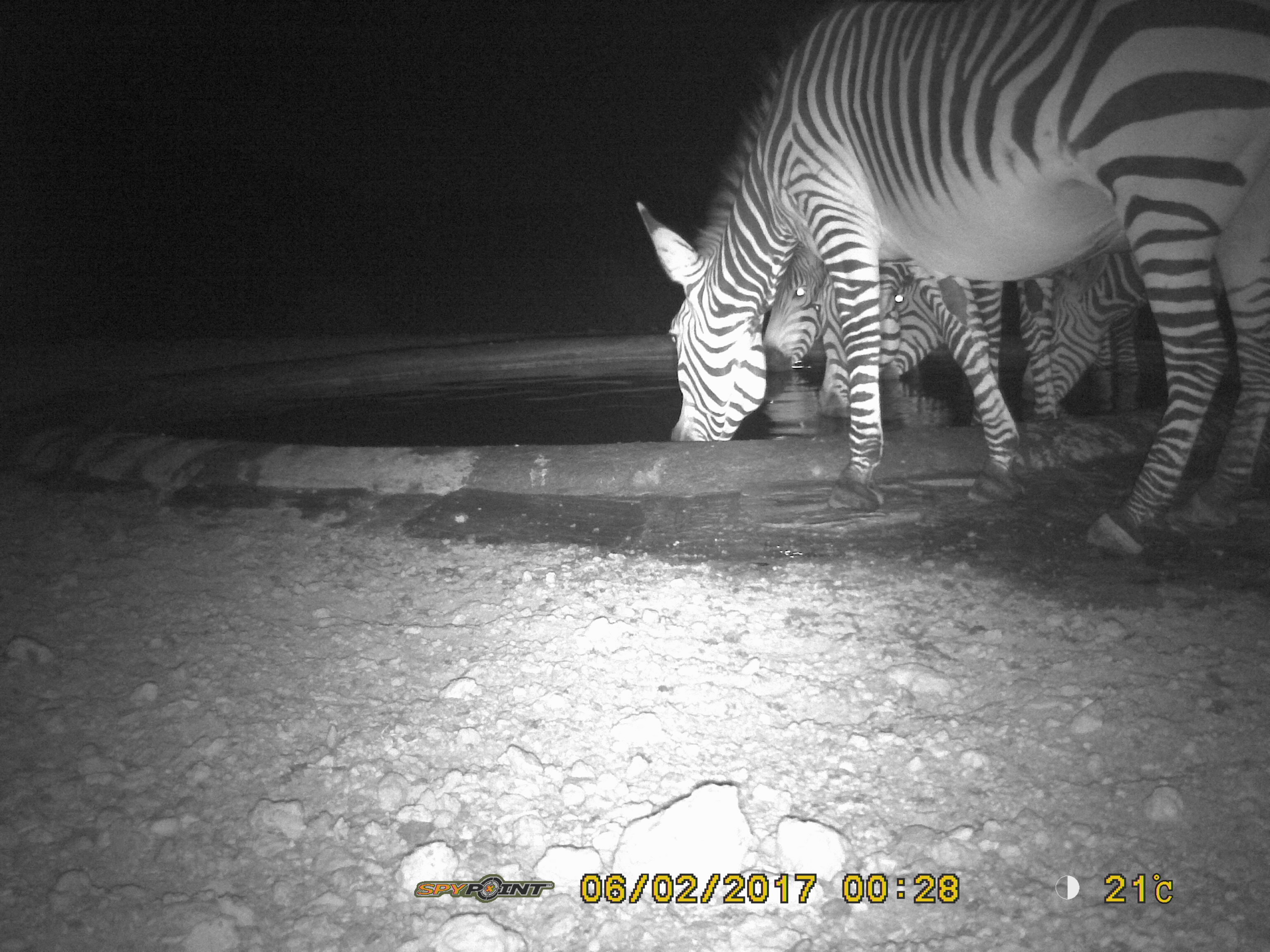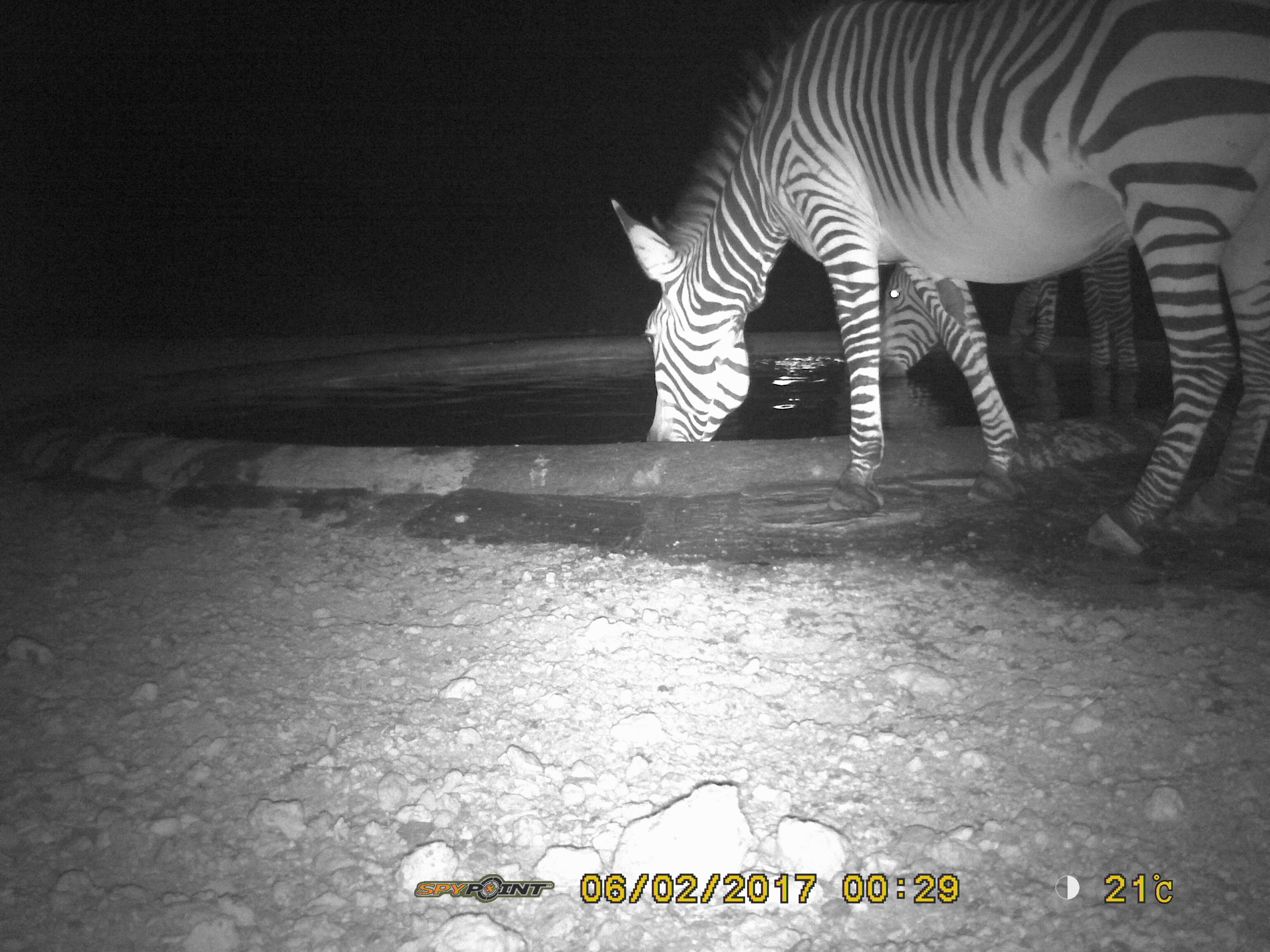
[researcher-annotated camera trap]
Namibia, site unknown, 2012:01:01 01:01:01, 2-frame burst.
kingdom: Animalia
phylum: Chordata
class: Mammalia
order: Perissodactyla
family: Equidae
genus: Equus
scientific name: Equus zebra hartmannae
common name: hartmann's mountain zebra